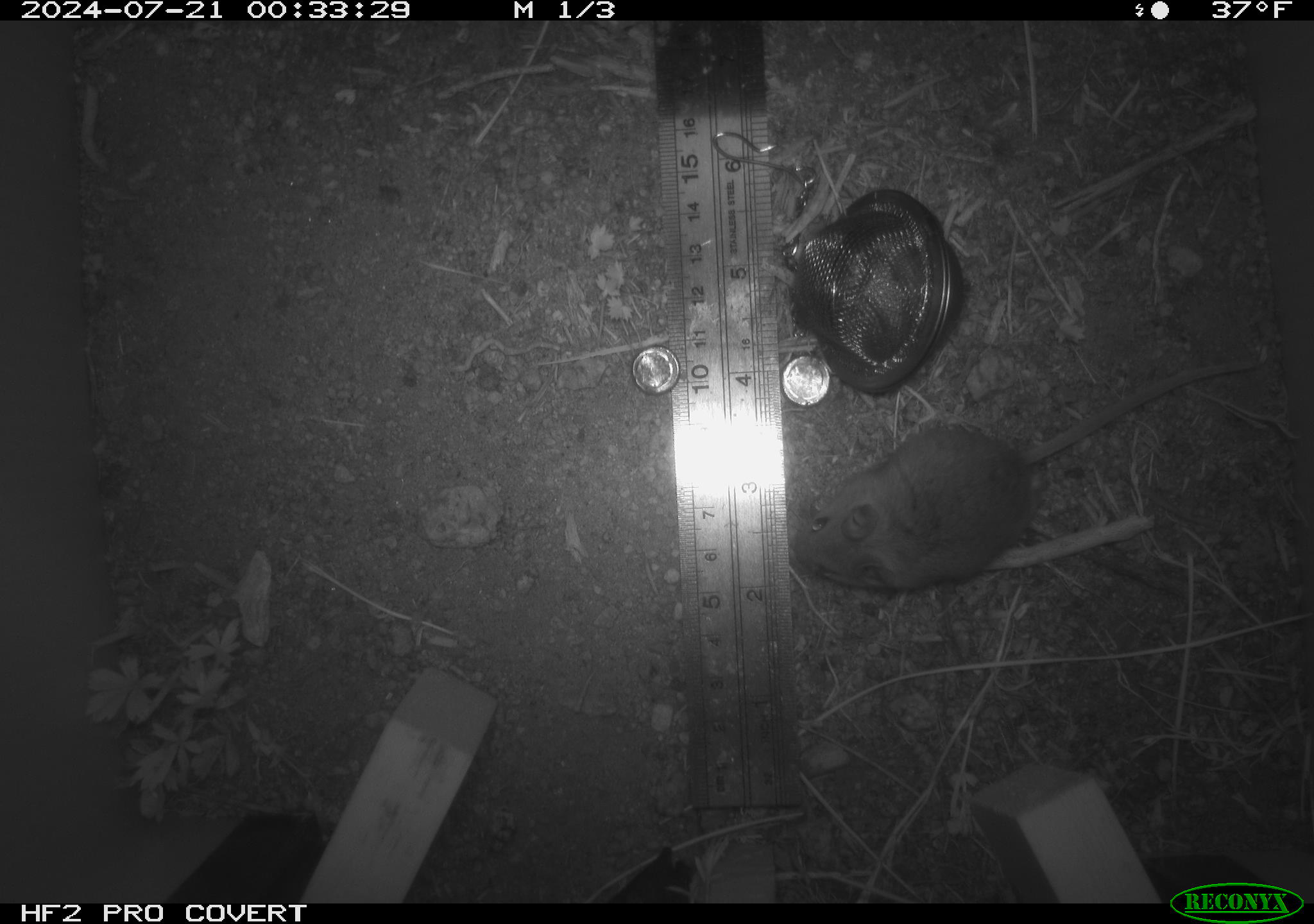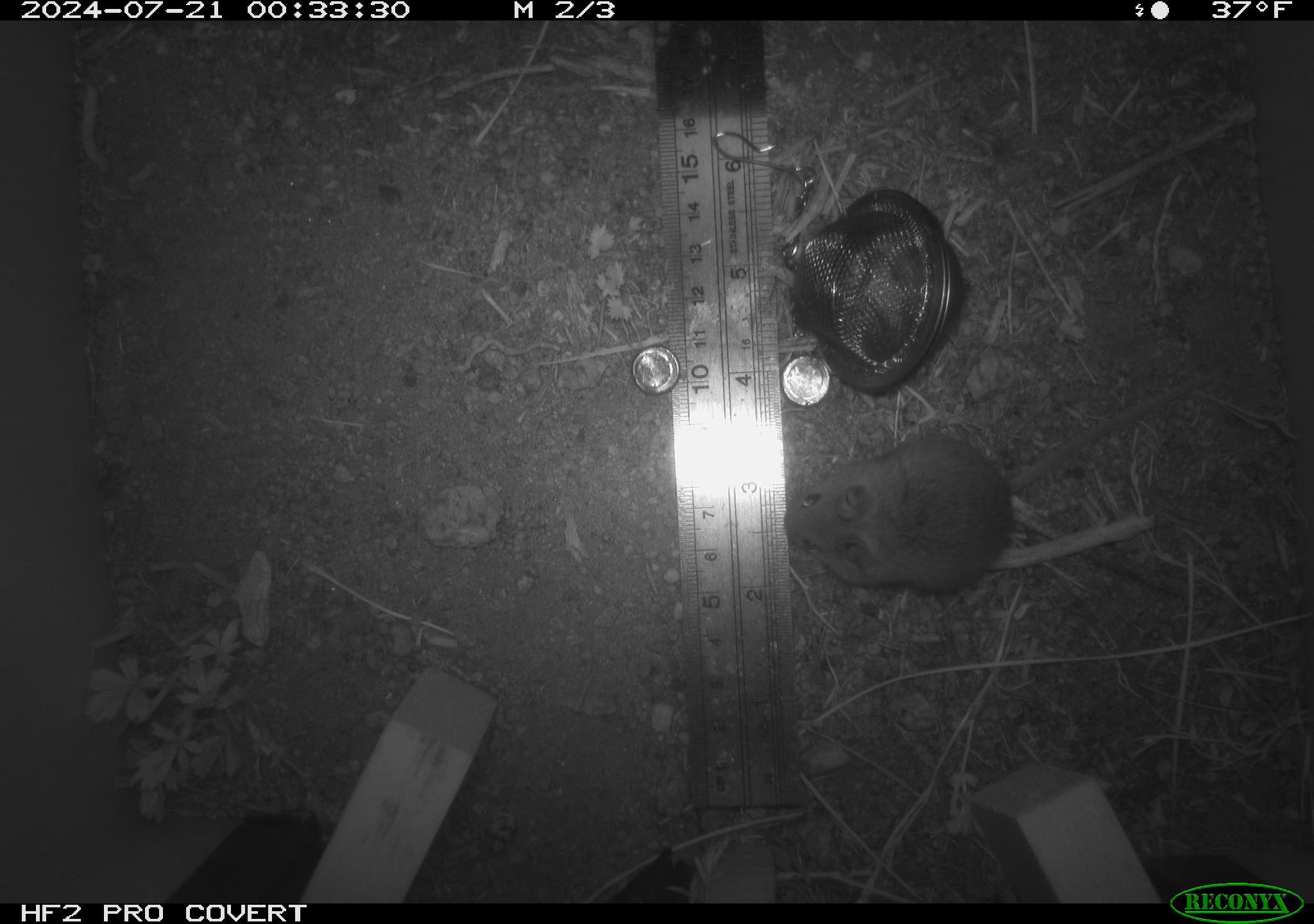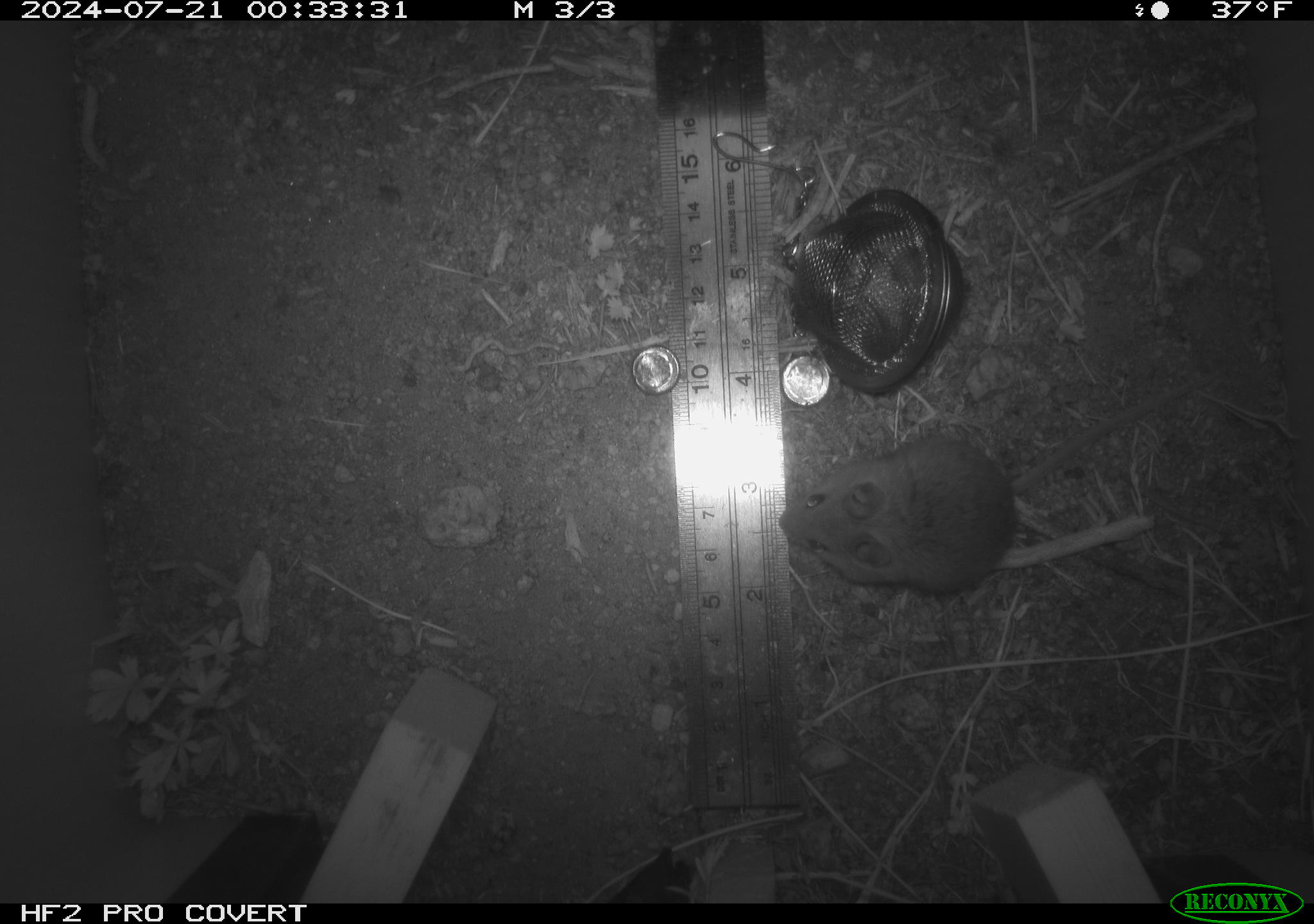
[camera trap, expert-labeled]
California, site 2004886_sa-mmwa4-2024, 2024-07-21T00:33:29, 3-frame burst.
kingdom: Animalia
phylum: Chordata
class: Mammalia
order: Rodentia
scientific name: Rodentia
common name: mouse species